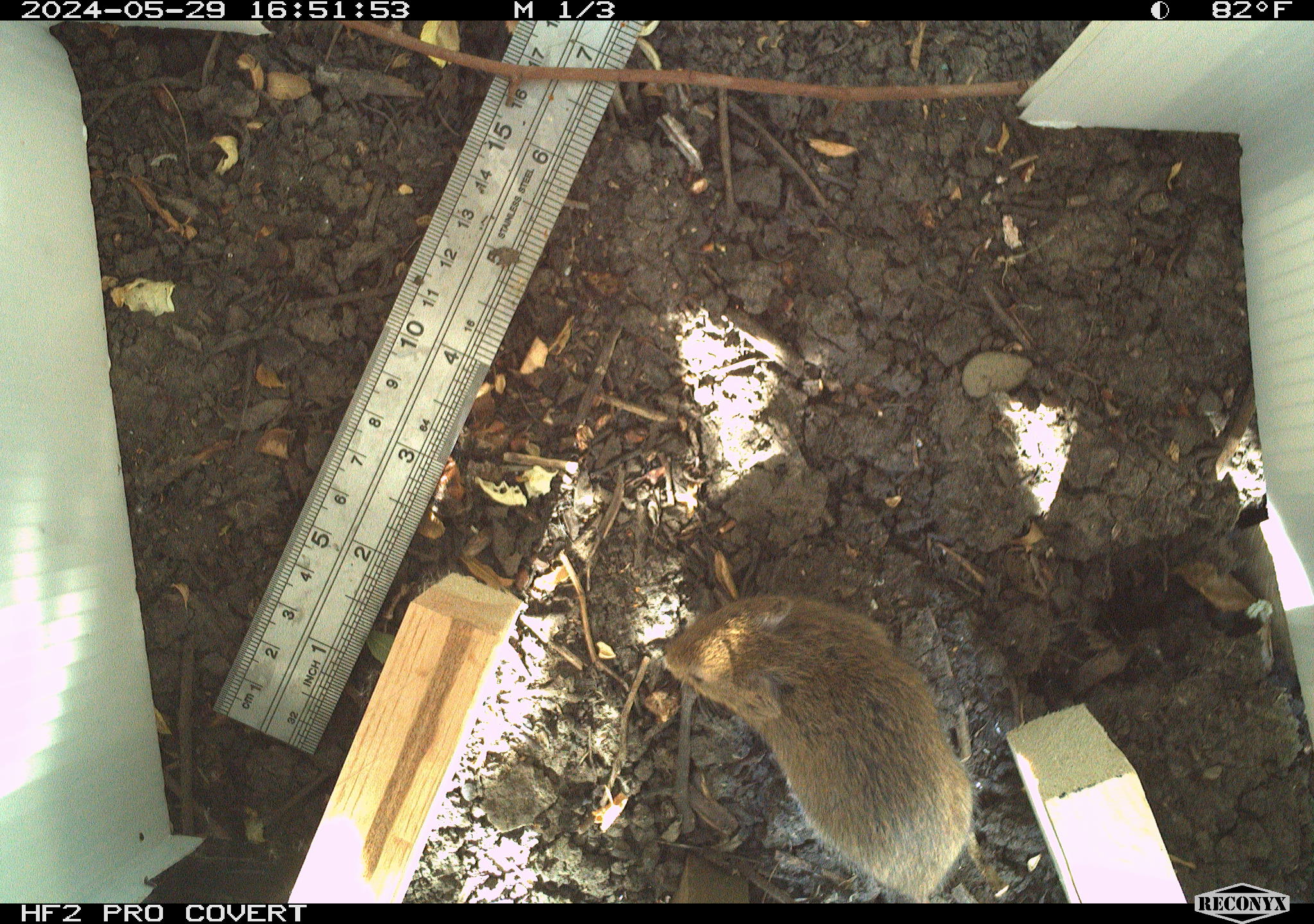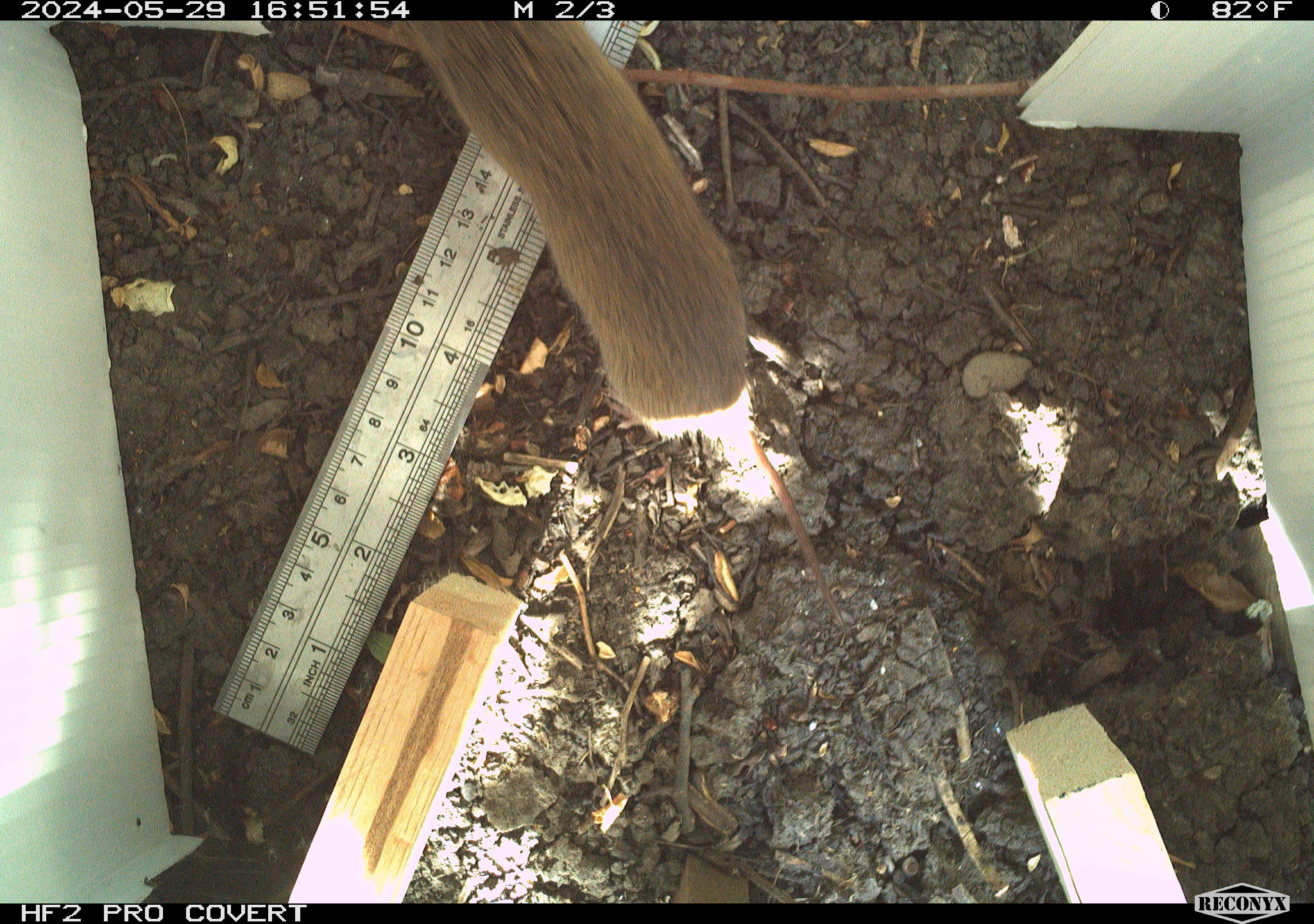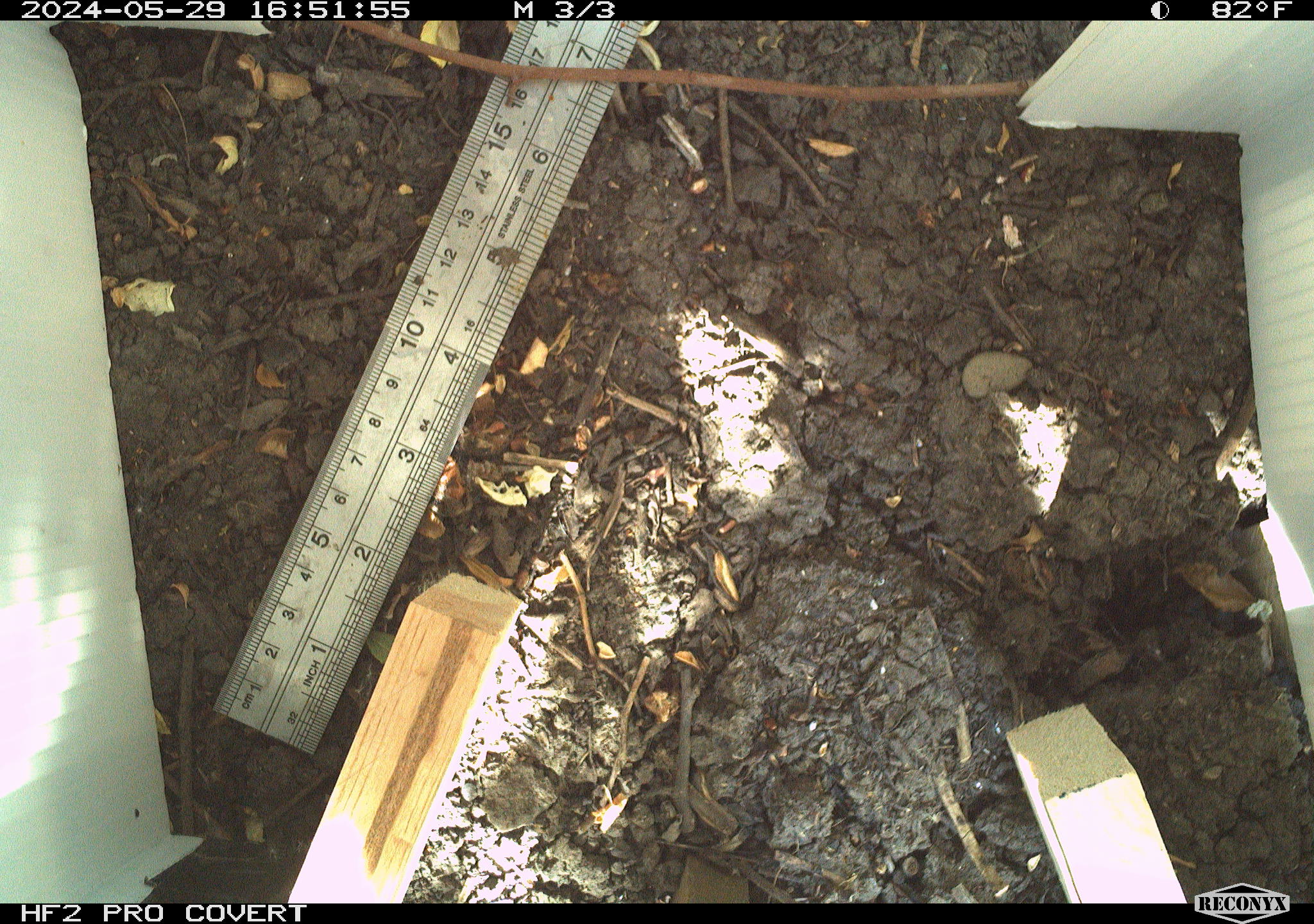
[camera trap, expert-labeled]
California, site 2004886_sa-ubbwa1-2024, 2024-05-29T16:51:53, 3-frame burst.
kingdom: Animalia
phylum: Chordata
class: Mammalia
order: Rodentia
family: Cricetidae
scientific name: Arvicolinae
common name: voles, lemmings, and muskrats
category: arvicolinae subfamily